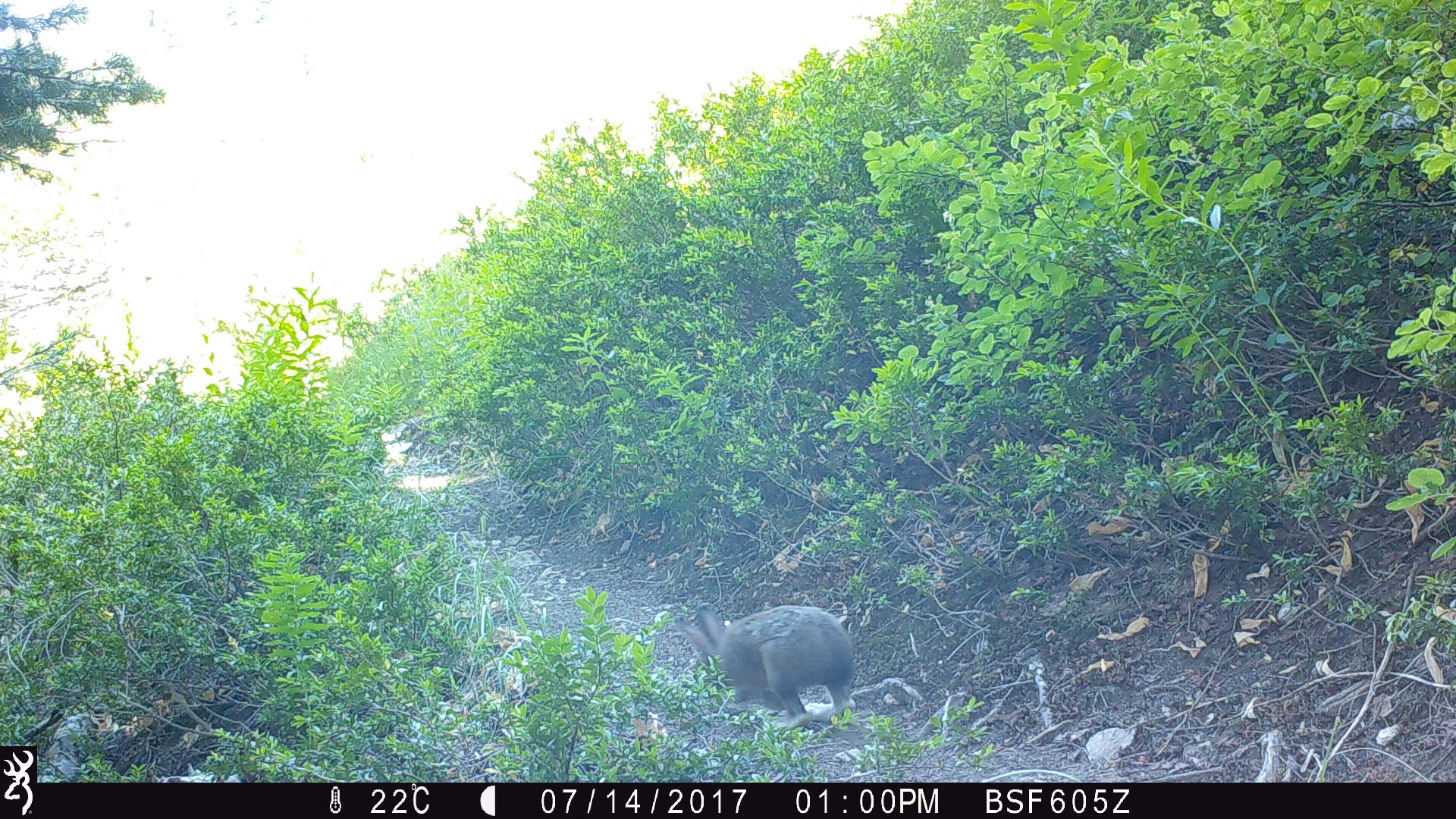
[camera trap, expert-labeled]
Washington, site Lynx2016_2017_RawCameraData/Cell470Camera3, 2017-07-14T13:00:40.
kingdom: Animalia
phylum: Chordata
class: Mammalia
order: Lagomorpha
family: Leporidae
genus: Lepus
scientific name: Lepus americanus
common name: snowshoe hare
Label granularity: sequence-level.